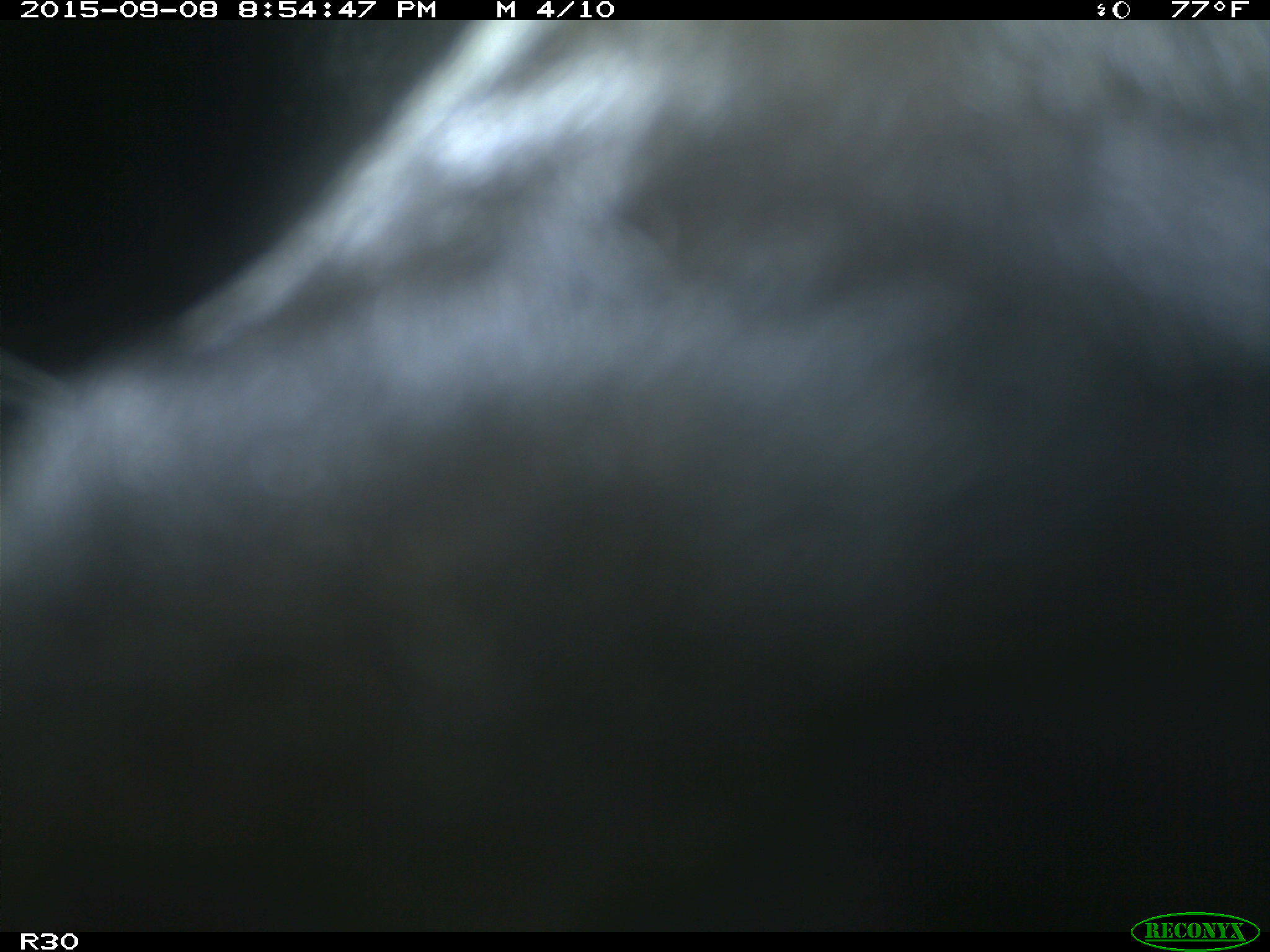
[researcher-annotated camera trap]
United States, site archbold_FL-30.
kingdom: Animalia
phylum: Chordata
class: Mammalia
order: Artiodactyla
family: Bovidae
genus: Bos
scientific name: Bos taurus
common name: domestic cow